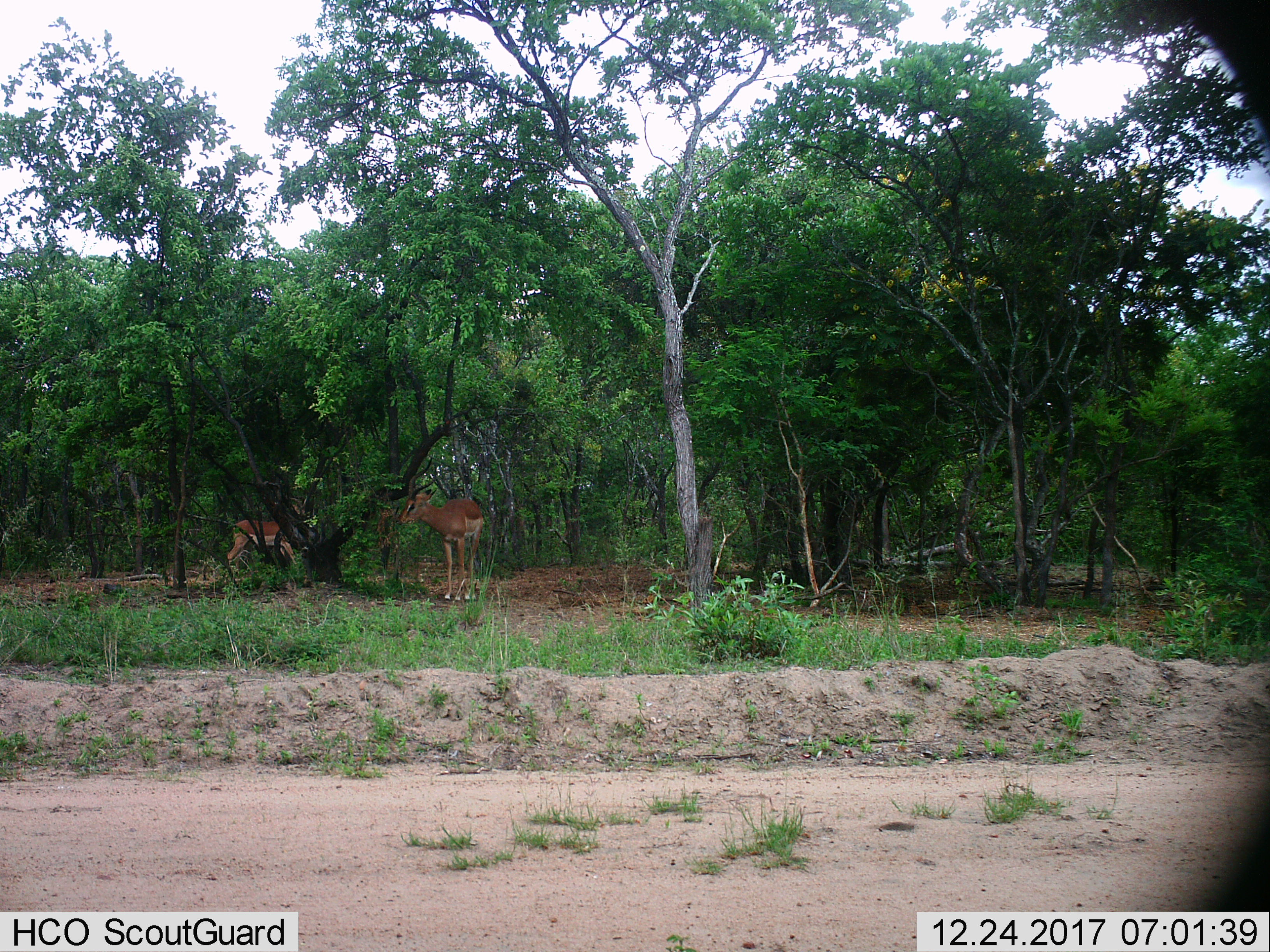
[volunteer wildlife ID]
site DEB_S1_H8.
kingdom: Animalia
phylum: Chordata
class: Mammalia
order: Artiodactyla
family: Bovidae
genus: Aepyceros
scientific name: Aepyceros melampus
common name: impala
Impala (Aepyceros melampus), count 2. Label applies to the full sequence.